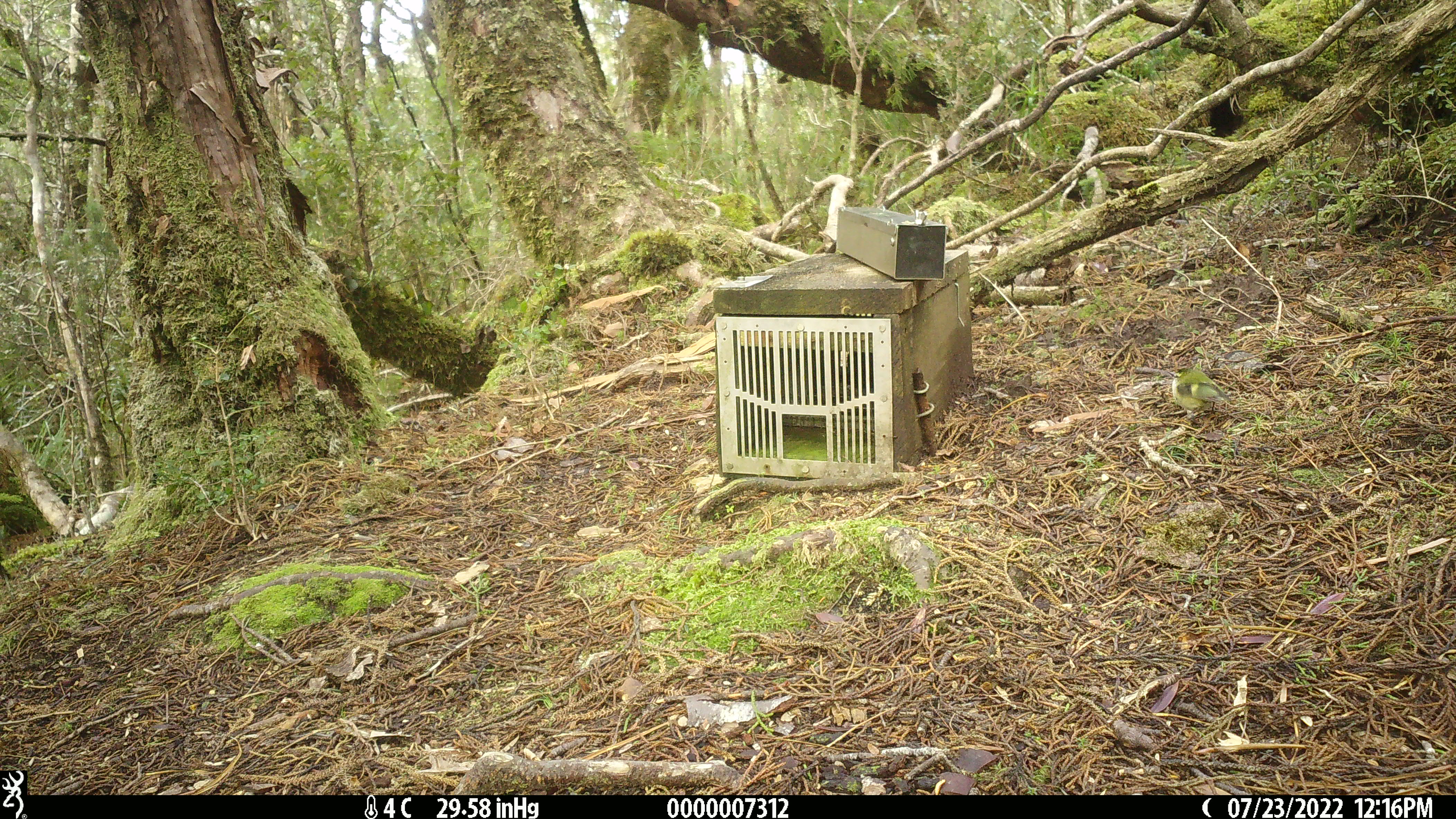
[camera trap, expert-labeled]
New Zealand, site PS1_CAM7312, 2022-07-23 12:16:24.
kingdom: Animalia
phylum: Chordata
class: Aves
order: Passeriformes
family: Acanthisittidae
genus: Acanthisitta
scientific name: Acanthisitta chloris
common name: rifleman